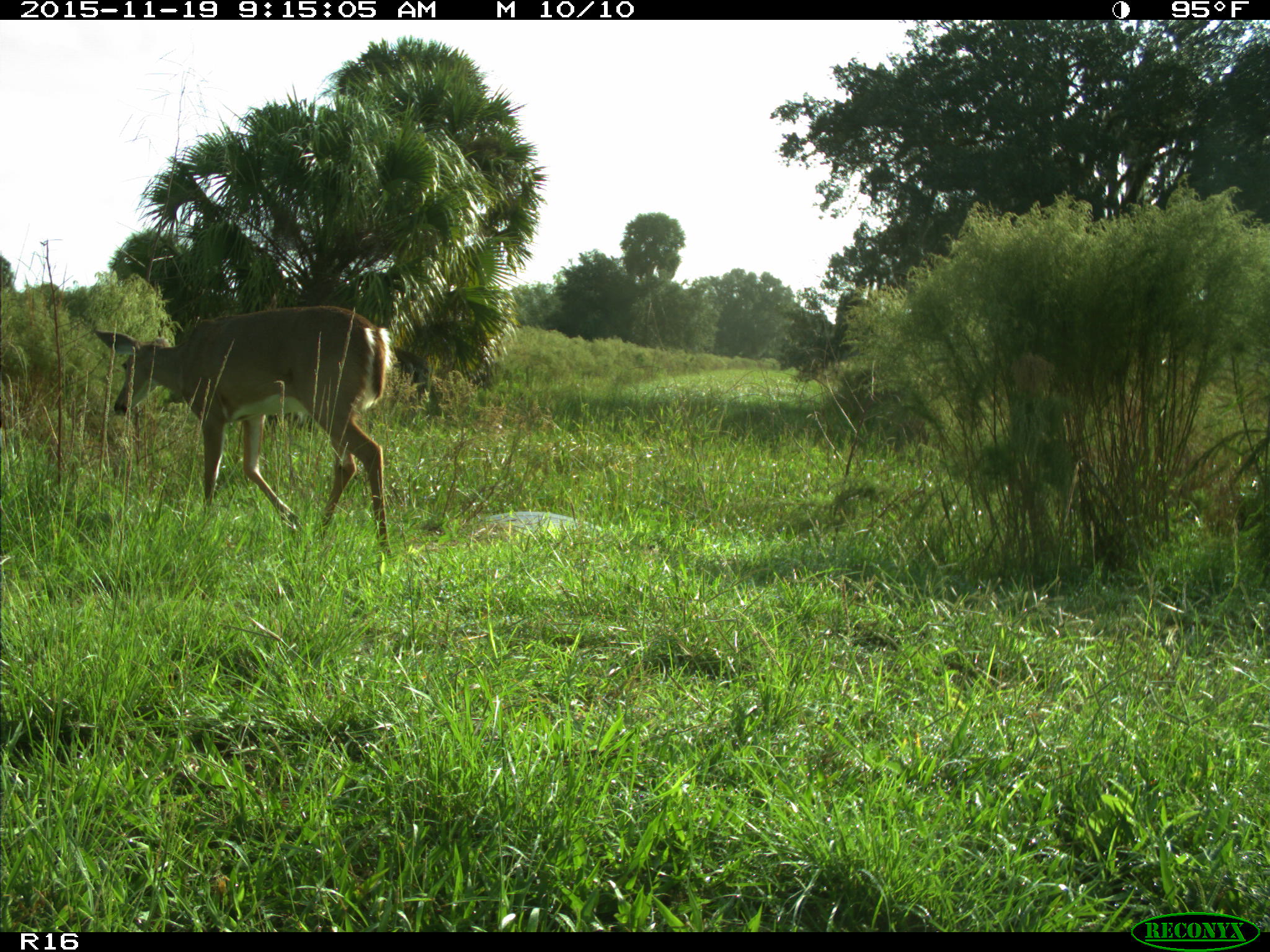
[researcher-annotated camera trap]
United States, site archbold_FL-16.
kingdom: Animalia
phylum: Chordata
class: Mammalia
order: Artiodactyla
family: Cervidae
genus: Odocoileus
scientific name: Odocoileus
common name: deer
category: unidentified deer